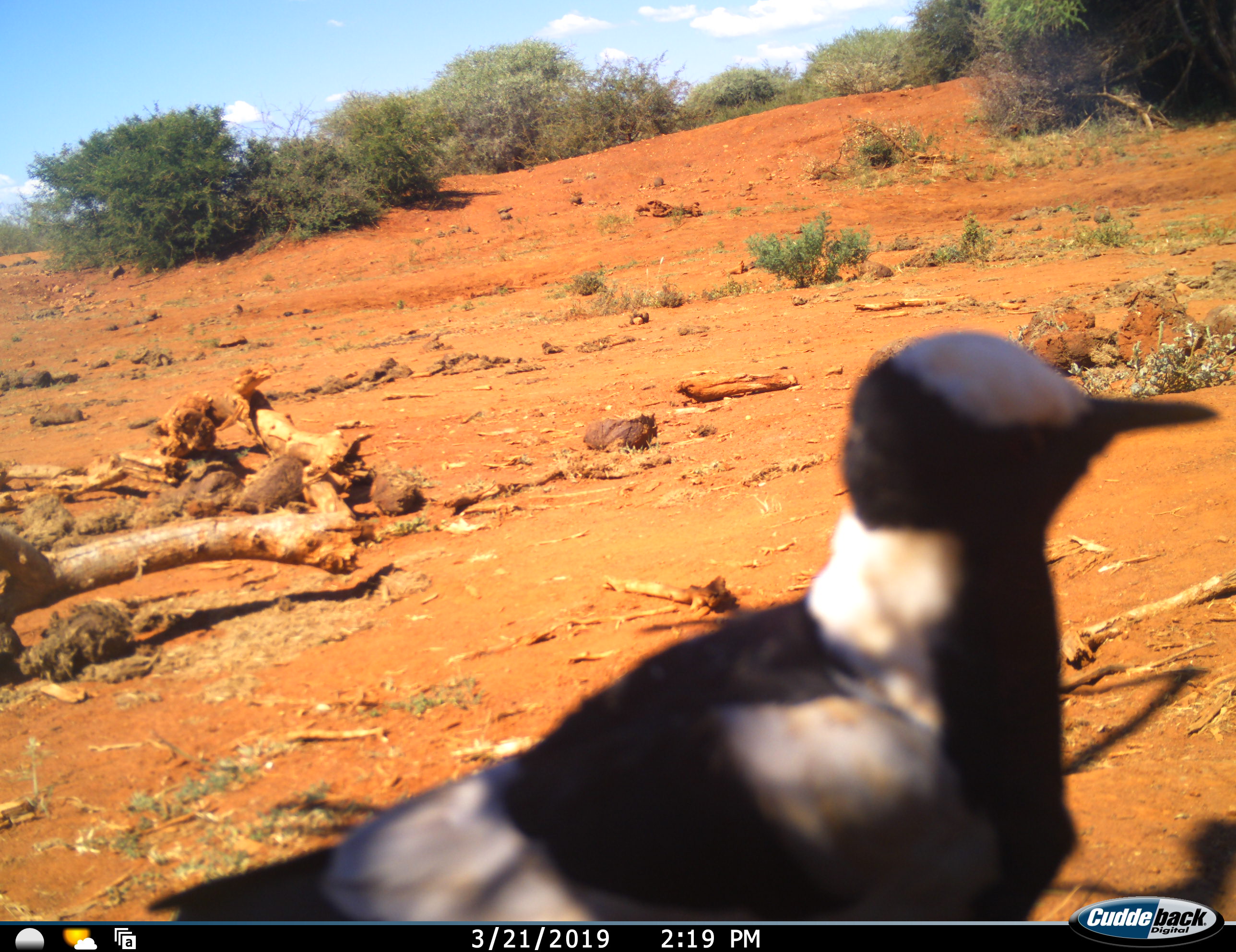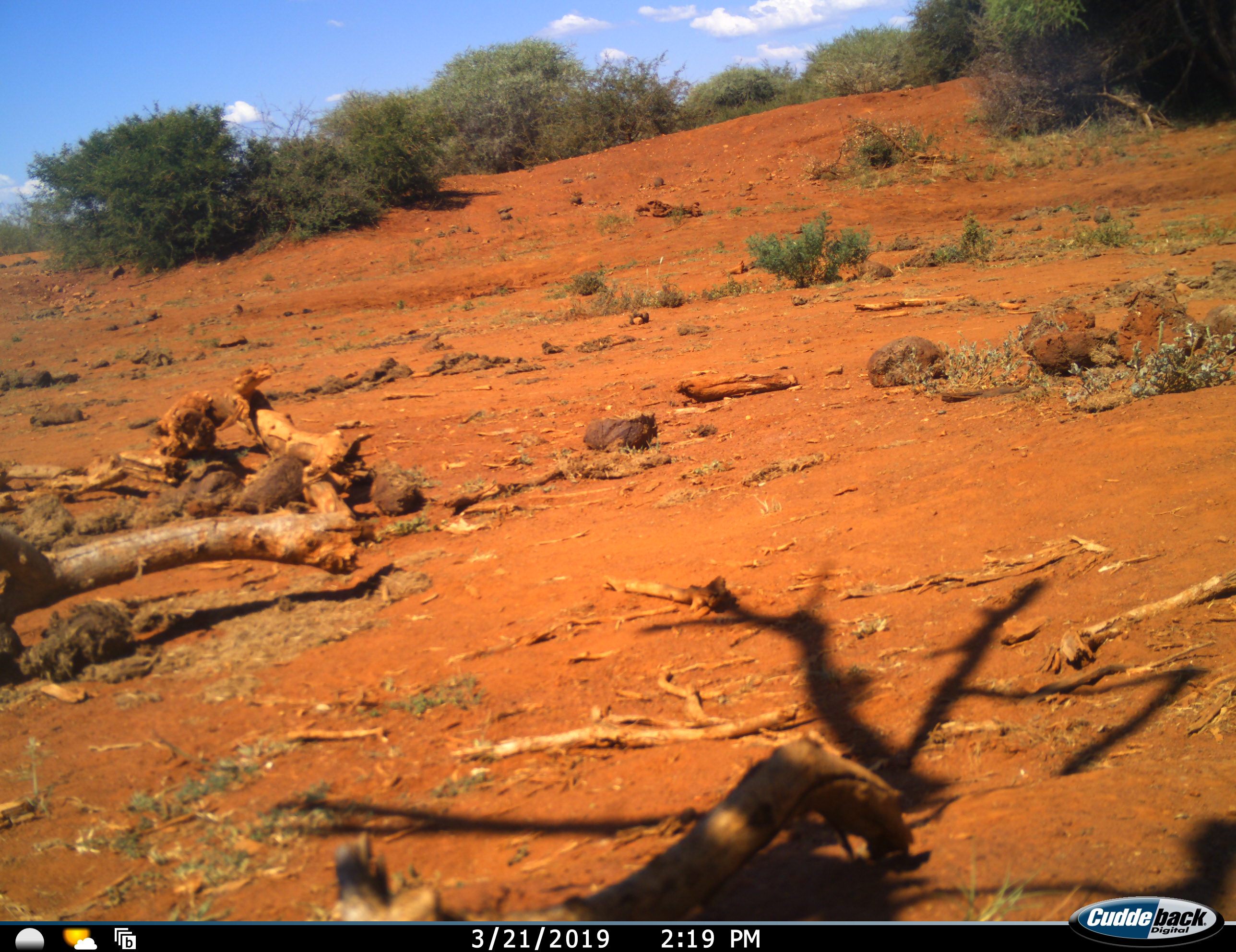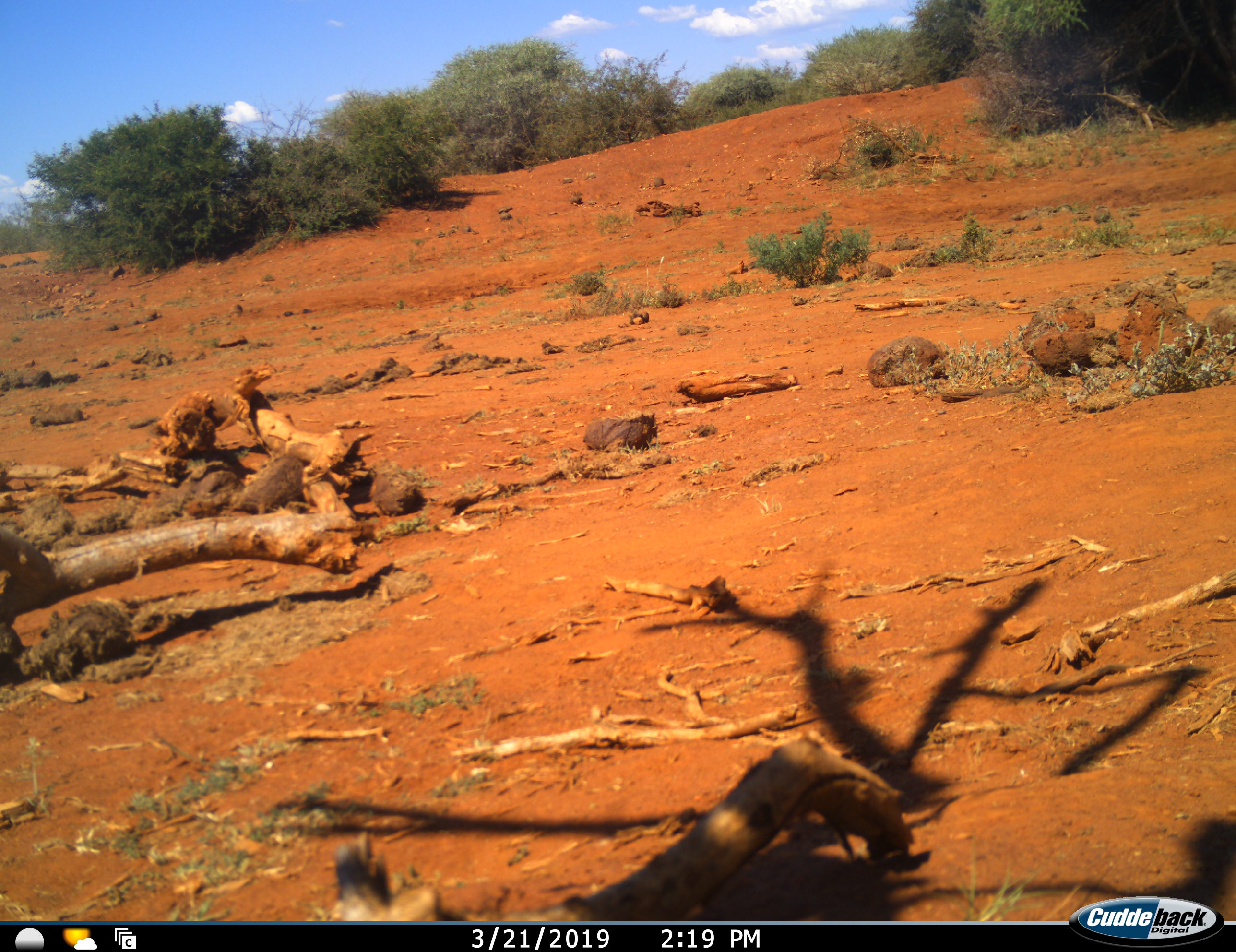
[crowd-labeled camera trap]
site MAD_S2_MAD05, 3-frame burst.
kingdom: Animalia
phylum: Chordata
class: Aves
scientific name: Aves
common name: bird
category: birdother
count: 1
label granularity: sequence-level